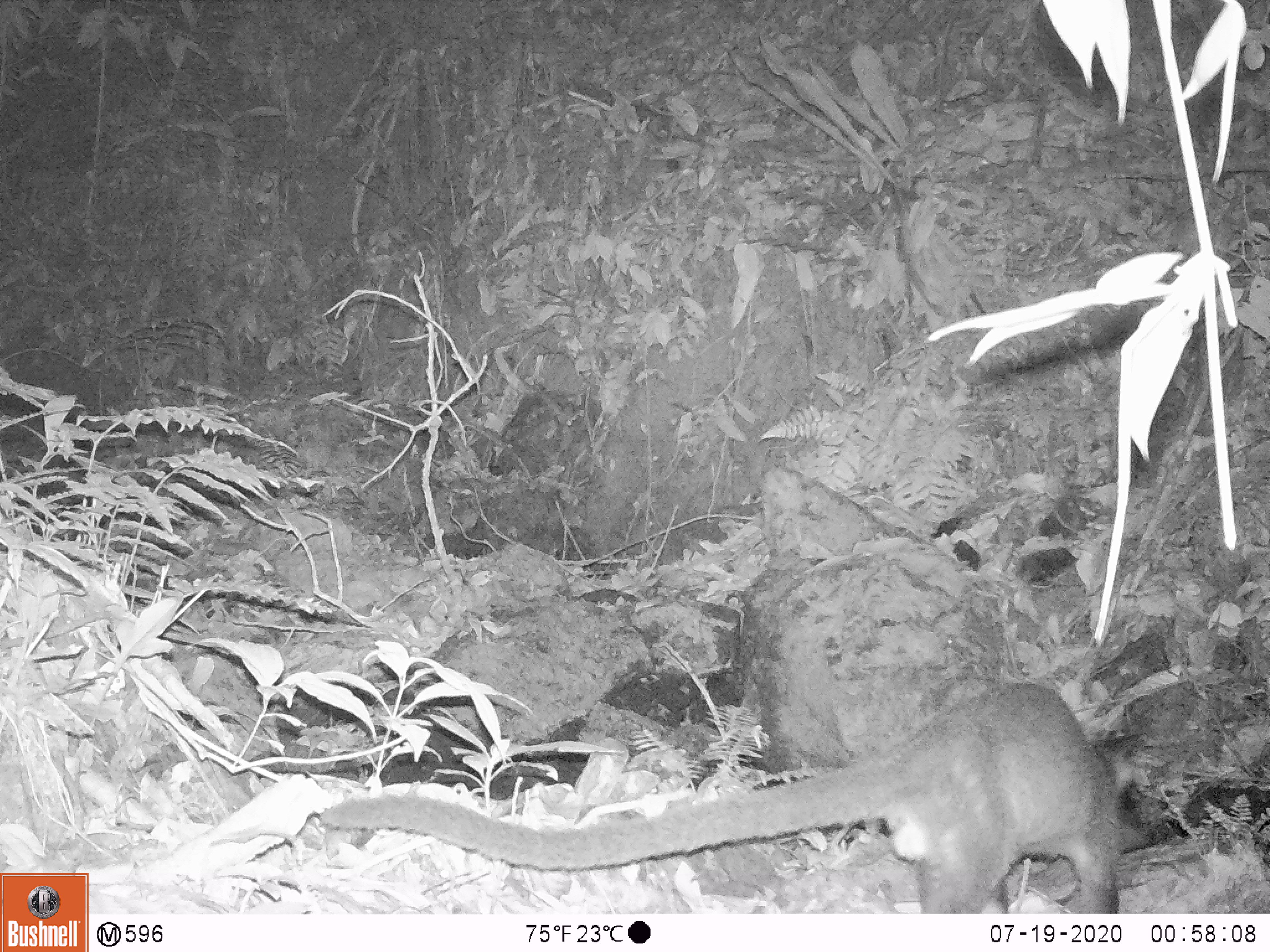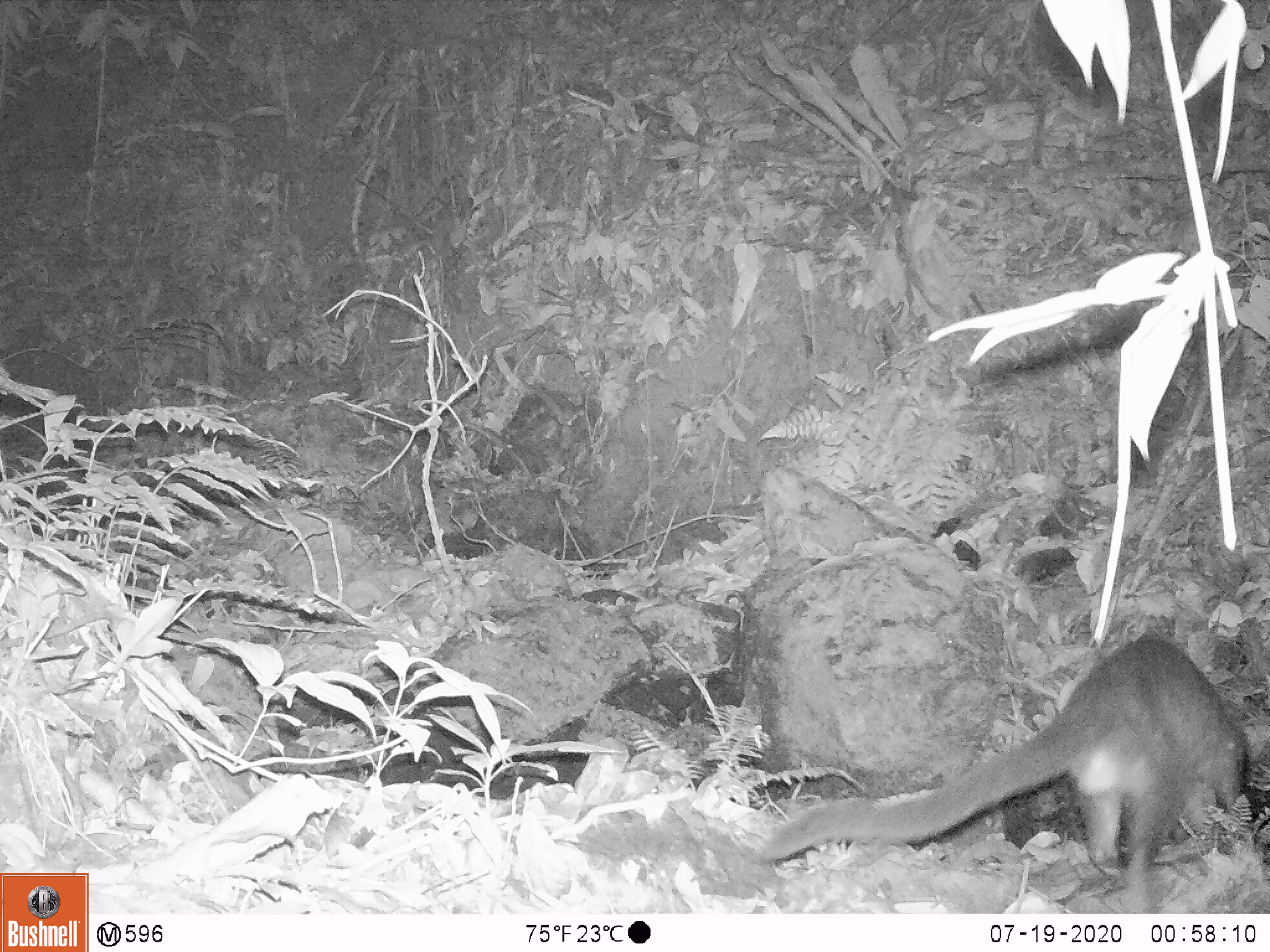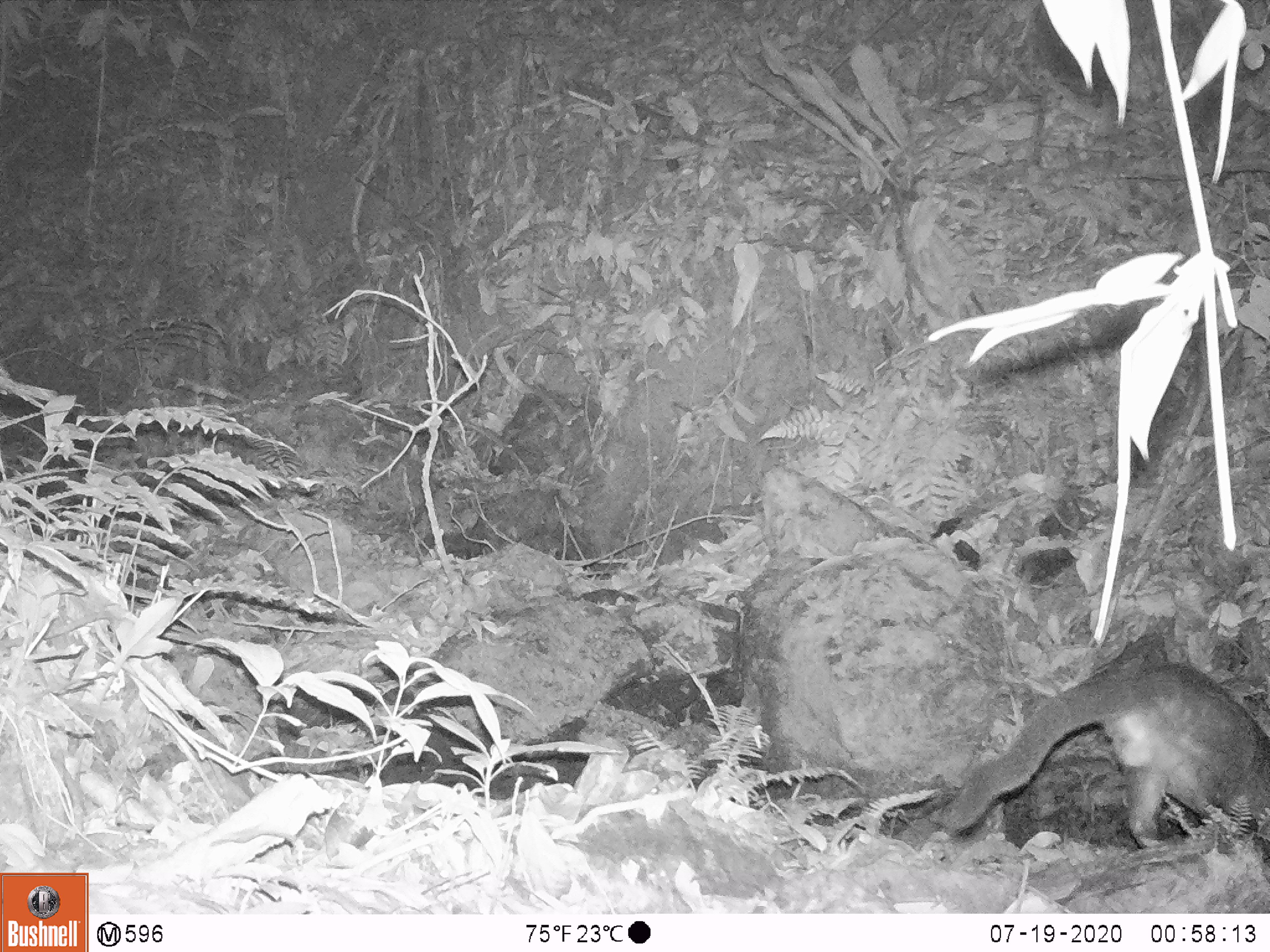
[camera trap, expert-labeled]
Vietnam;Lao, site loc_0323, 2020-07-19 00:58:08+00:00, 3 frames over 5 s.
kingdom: Animalia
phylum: Chordata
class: Mammalia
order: Carnivora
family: Viverridae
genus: Paguma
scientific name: Paguma larvata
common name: masked palm civet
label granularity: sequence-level